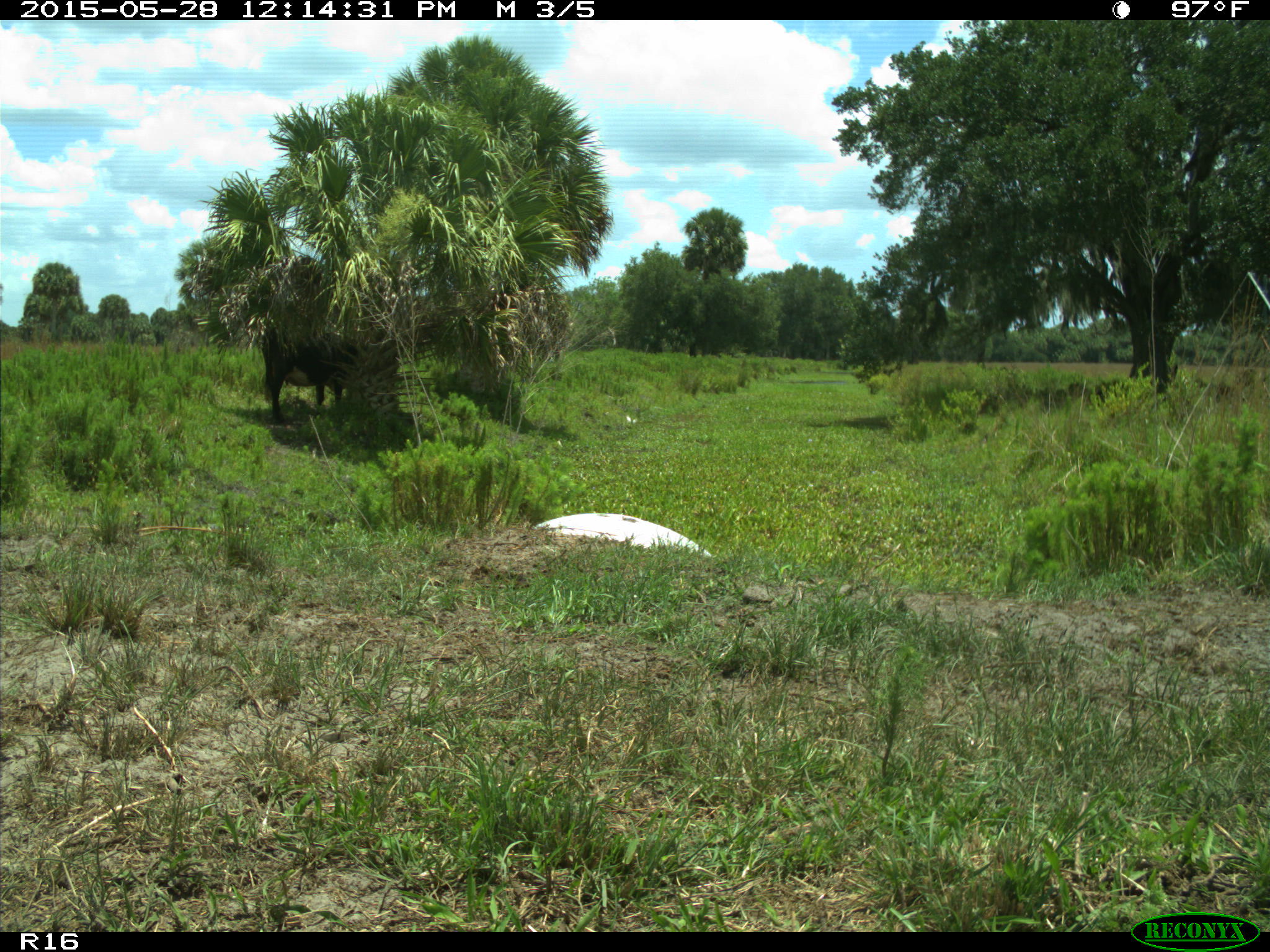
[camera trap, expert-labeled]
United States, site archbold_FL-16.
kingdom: Animalia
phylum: Chordata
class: Mammalia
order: Artiodactyla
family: Bovidae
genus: Bos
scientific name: Bos taurus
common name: domestic cow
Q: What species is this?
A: Bos taurus (domestic cow).